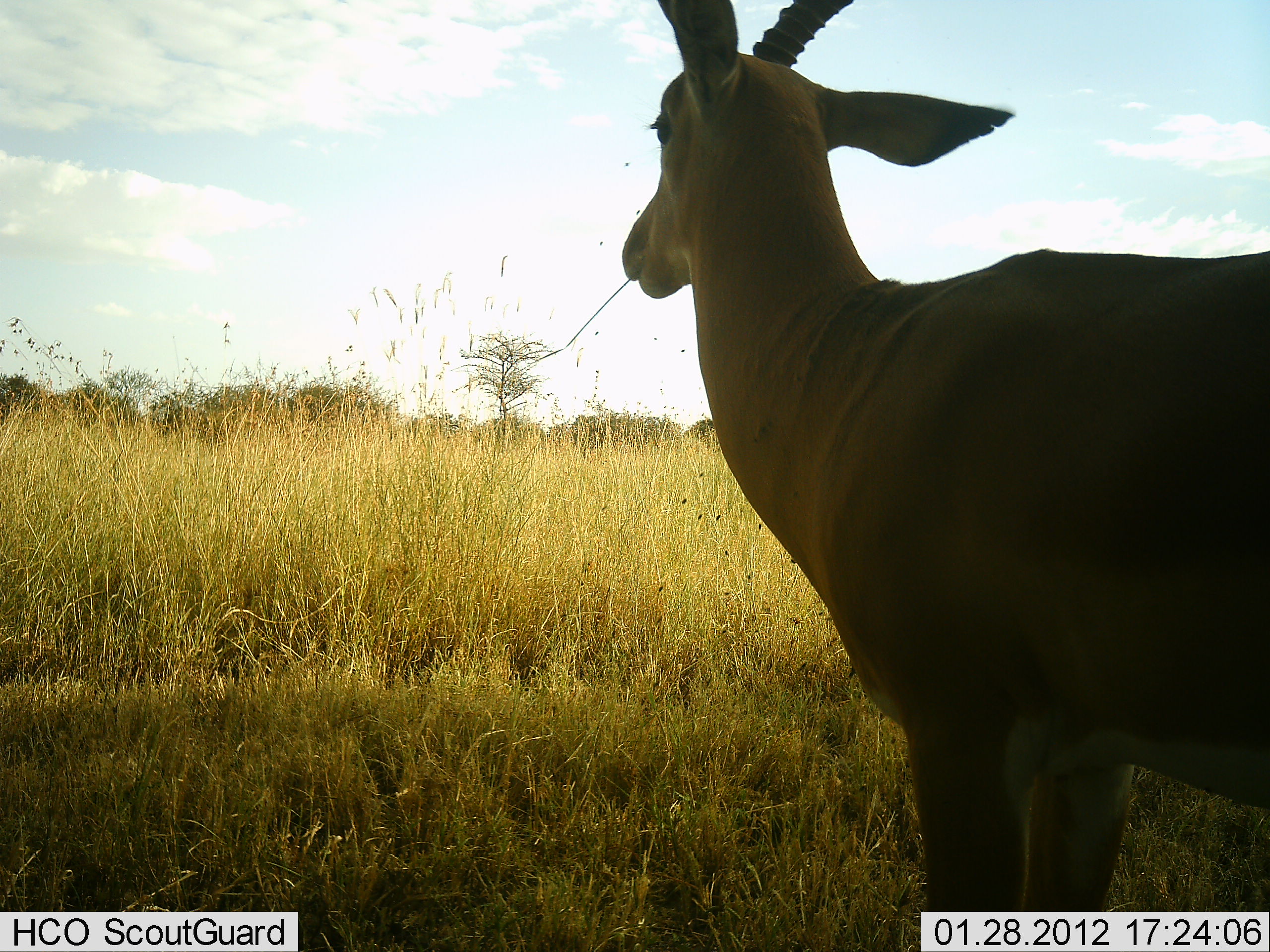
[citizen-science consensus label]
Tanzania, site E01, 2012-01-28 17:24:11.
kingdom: Animalia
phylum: Chordata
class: Mammalia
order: Artiodactyla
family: Bovidae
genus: Aepyceros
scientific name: Aepyceros melampus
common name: impala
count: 1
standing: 94%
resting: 0%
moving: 0%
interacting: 0%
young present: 0%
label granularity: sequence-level